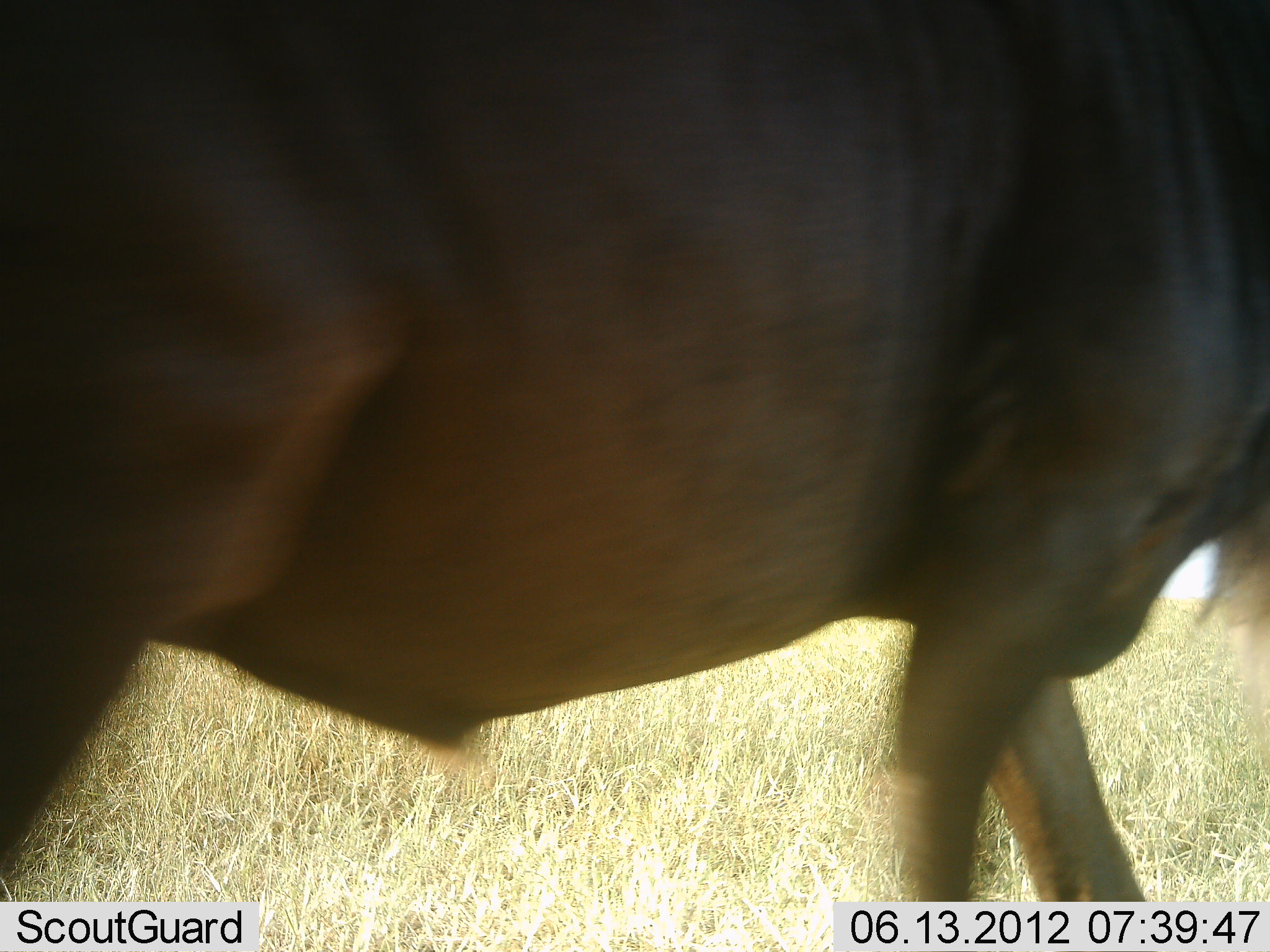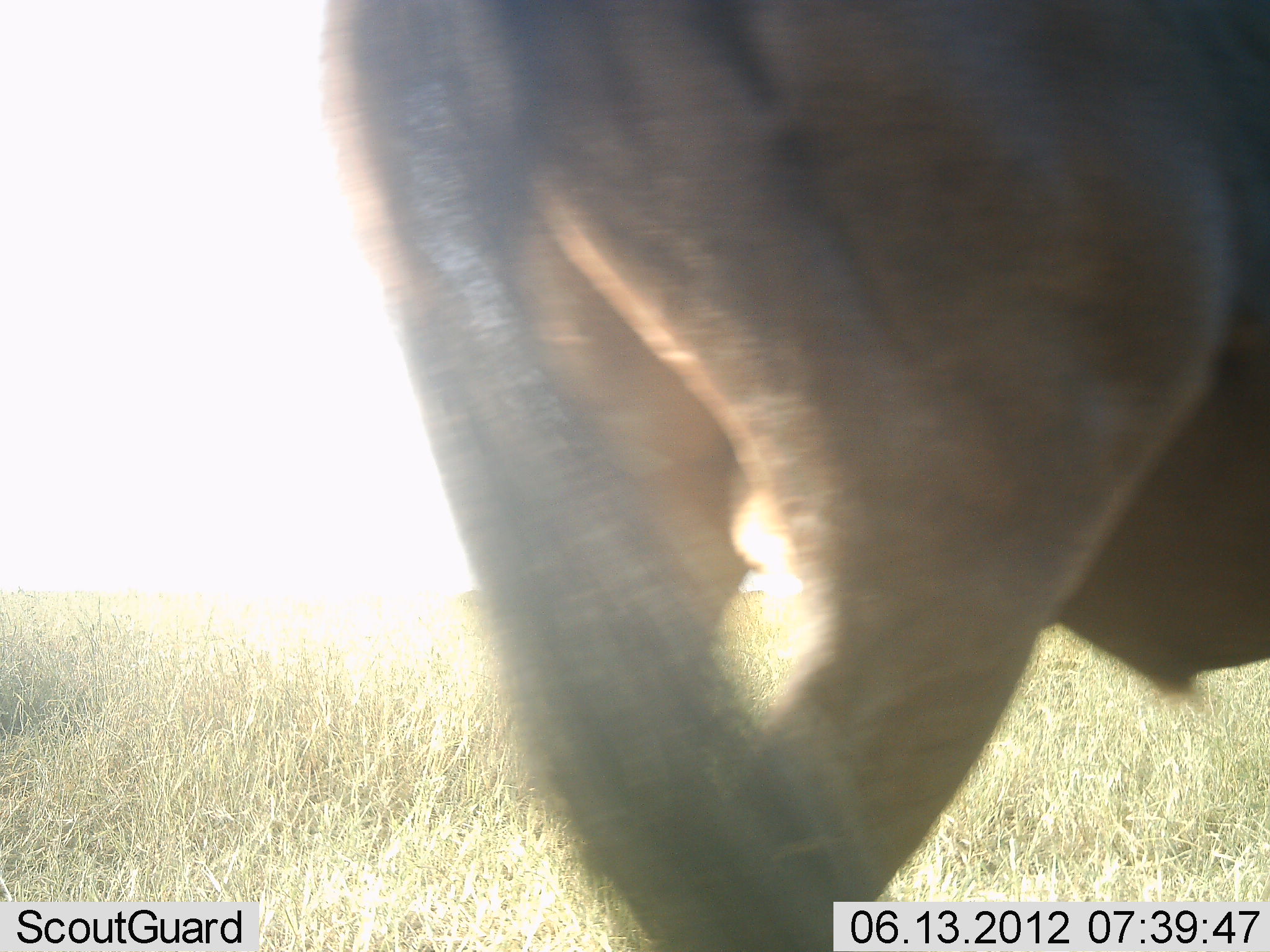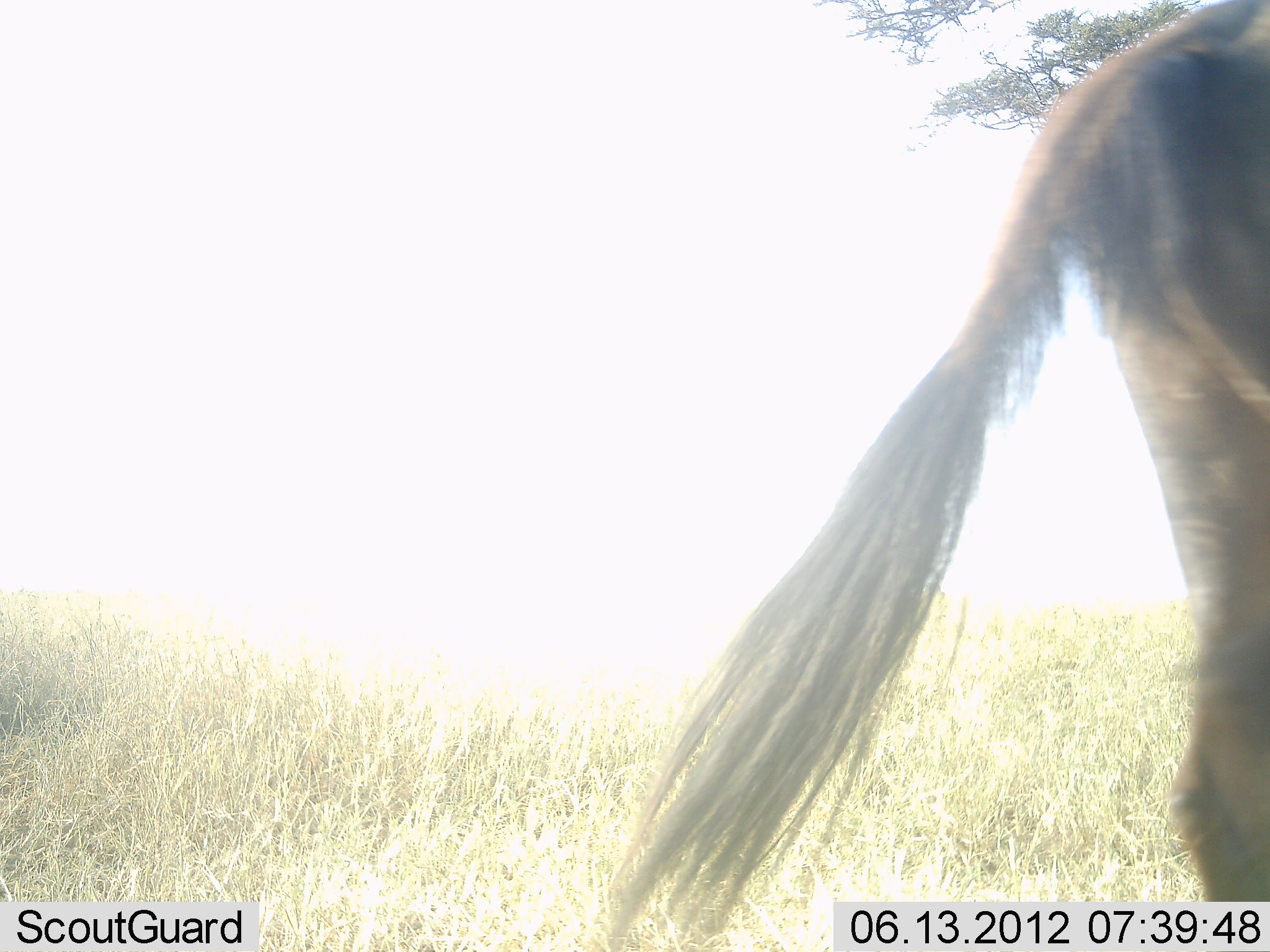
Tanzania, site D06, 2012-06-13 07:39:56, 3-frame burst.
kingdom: Animalia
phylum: Chordata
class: Mammalia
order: Artiodactyla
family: Bovidae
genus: Connochaetes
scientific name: Connochaetes taurinus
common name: blue wildebeest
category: wildebeest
Wildebeest (blue wildebeest) (Connochaetes taurinus), count 1. Behavior (volunteer vote fractions): standing 10%, resting 0%, moving 90%, interacting 0%. Young present (vote fraction): 0%. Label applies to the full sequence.